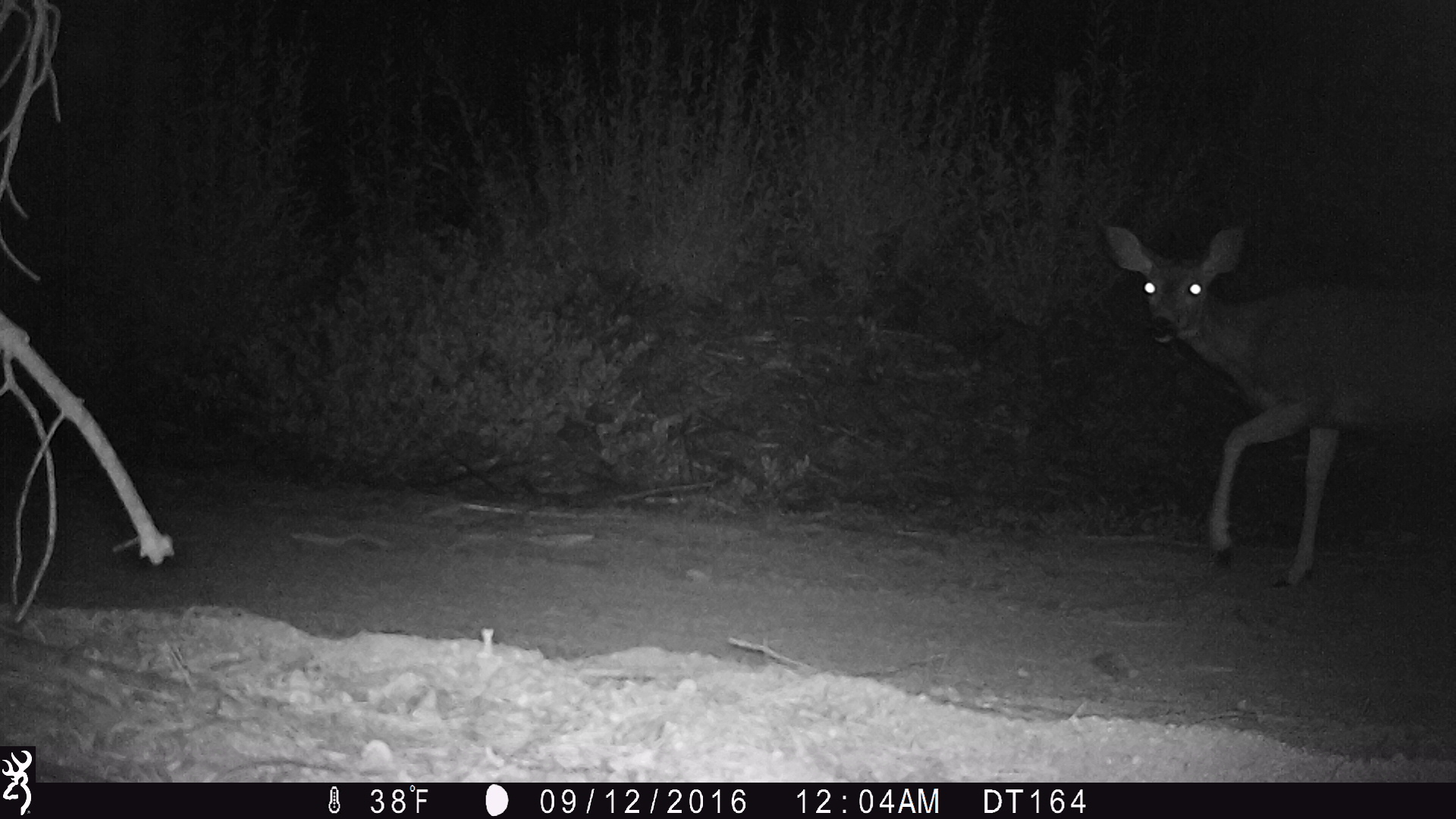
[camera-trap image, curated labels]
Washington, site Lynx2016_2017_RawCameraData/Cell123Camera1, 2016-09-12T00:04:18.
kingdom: Animalia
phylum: Chordata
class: Mammalia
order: Artiodactyla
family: Cervidae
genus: Odocoileus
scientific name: Odocoileus hemionus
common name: mule deer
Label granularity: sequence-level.